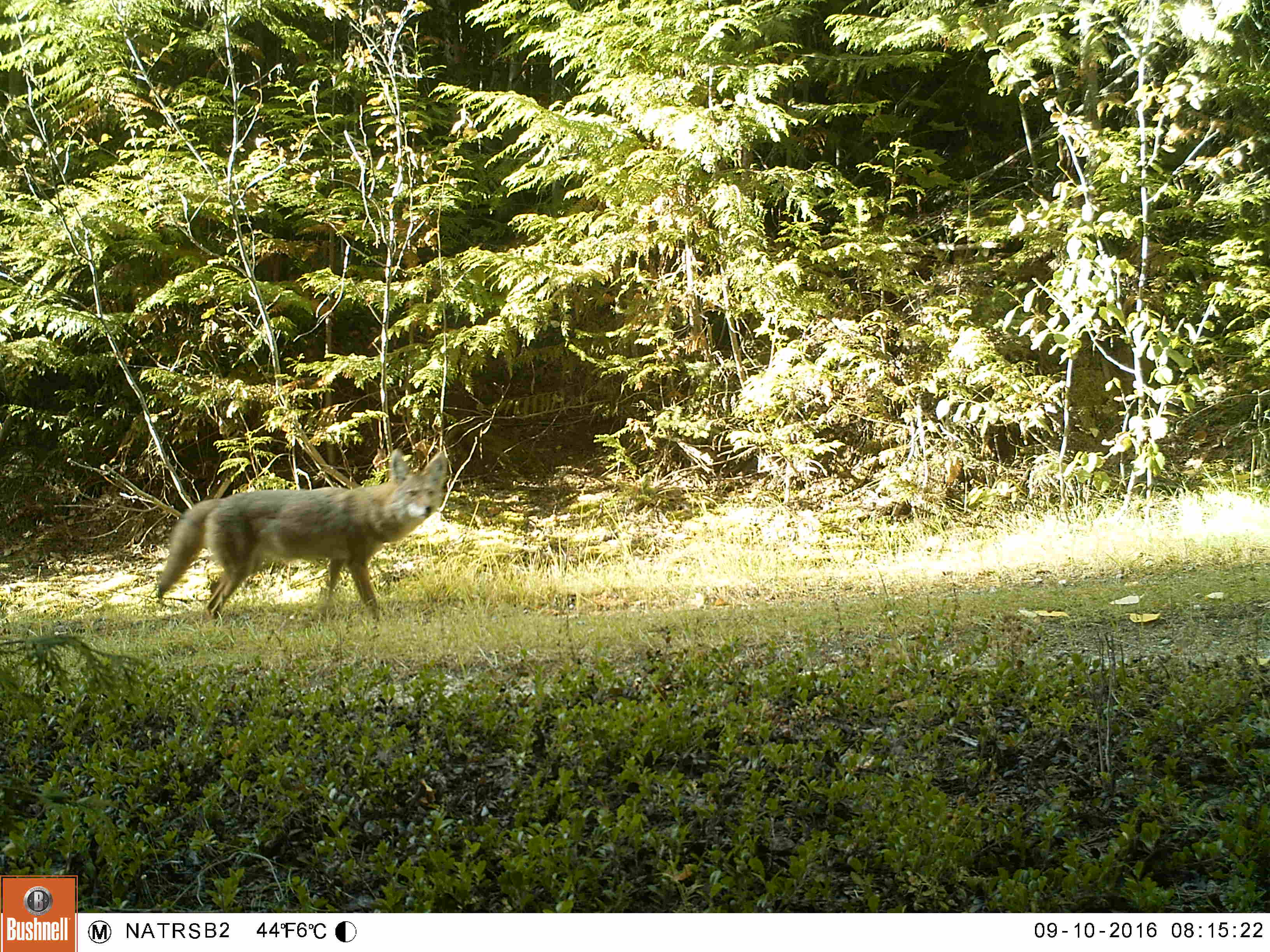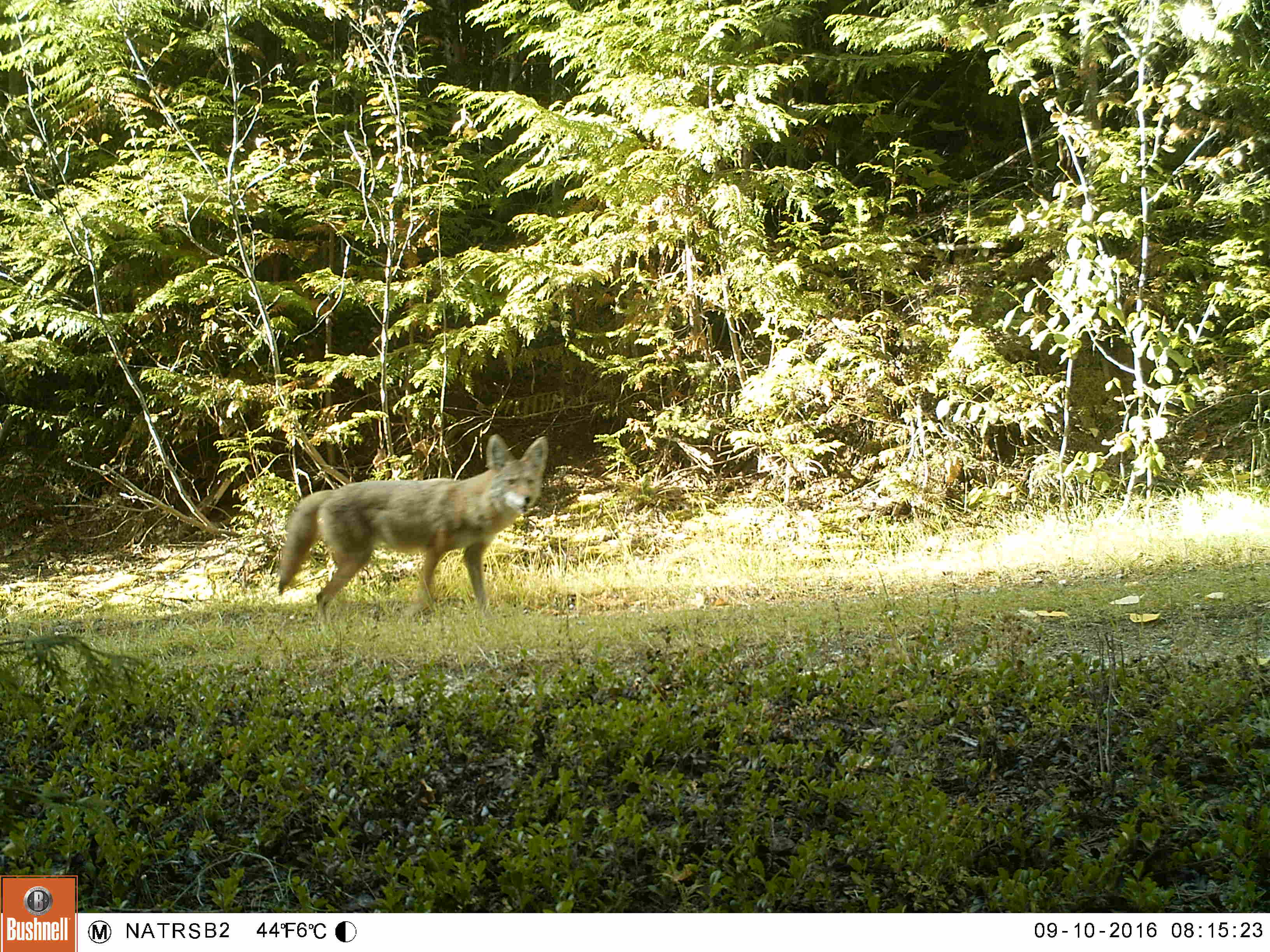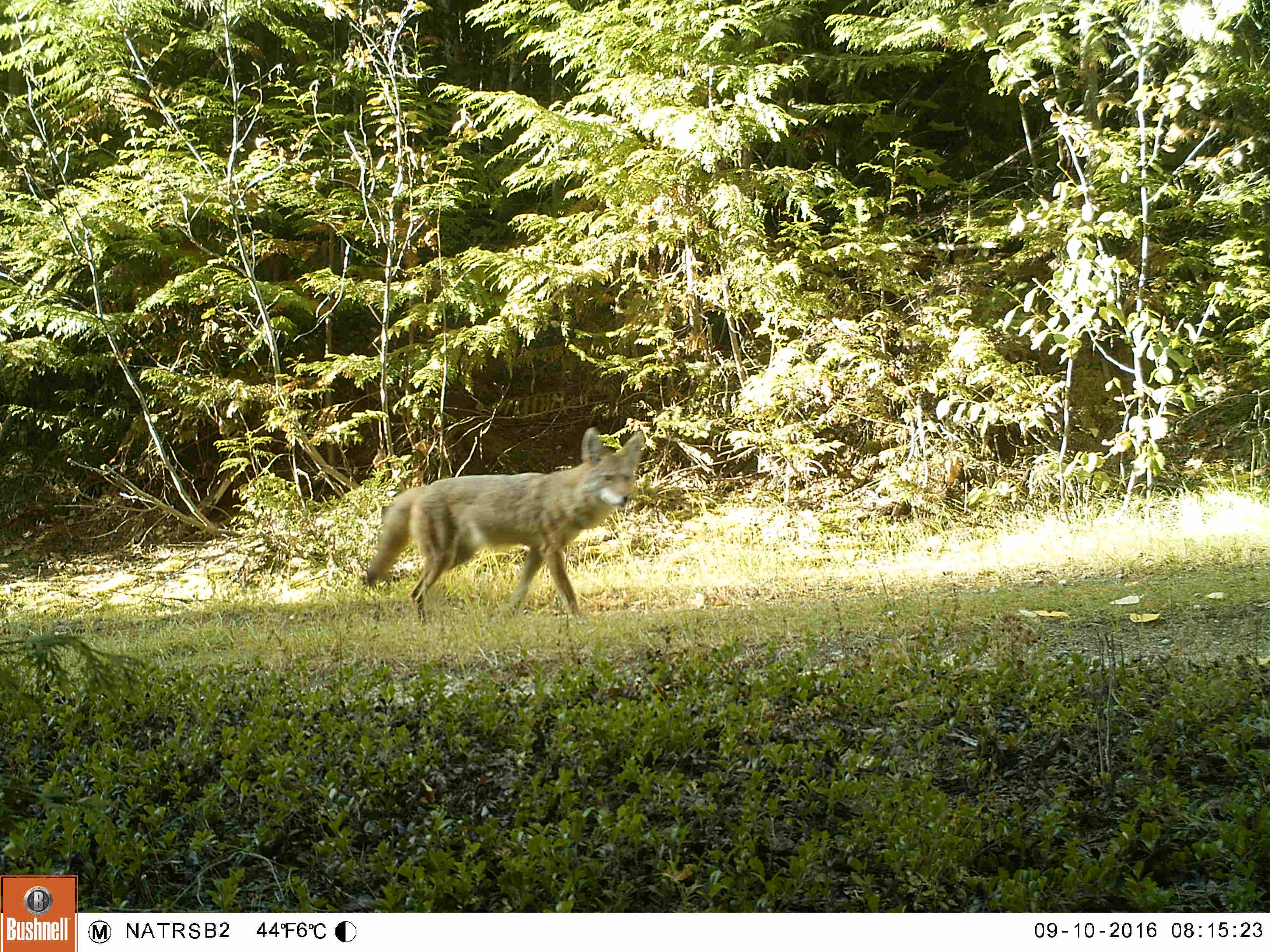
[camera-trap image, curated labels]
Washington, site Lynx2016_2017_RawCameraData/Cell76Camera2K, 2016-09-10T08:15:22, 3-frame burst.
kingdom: Animalia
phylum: Chordata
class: Mammalia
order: Carnivora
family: Canidae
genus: Canis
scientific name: Canis latrans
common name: coyote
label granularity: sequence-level